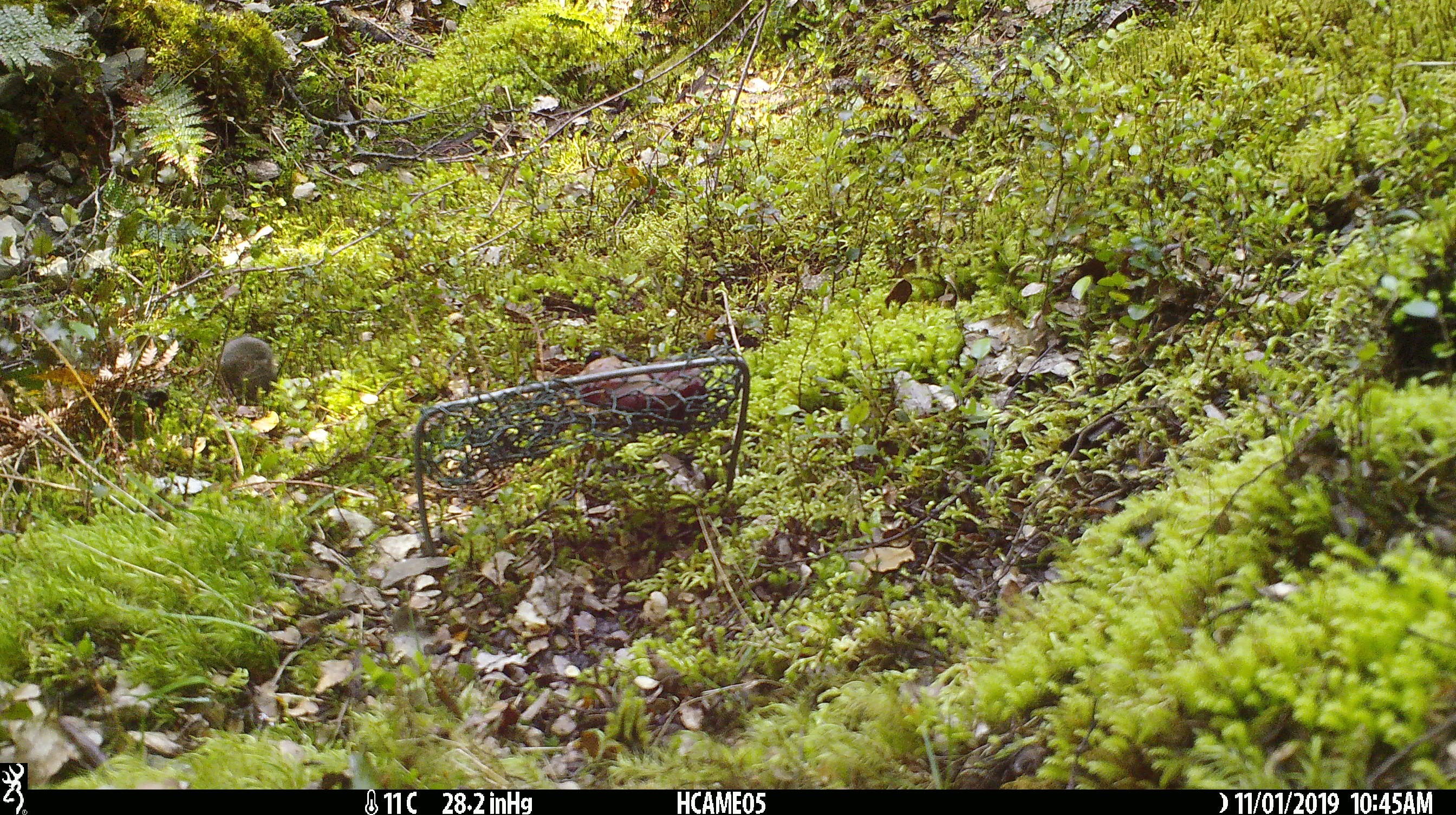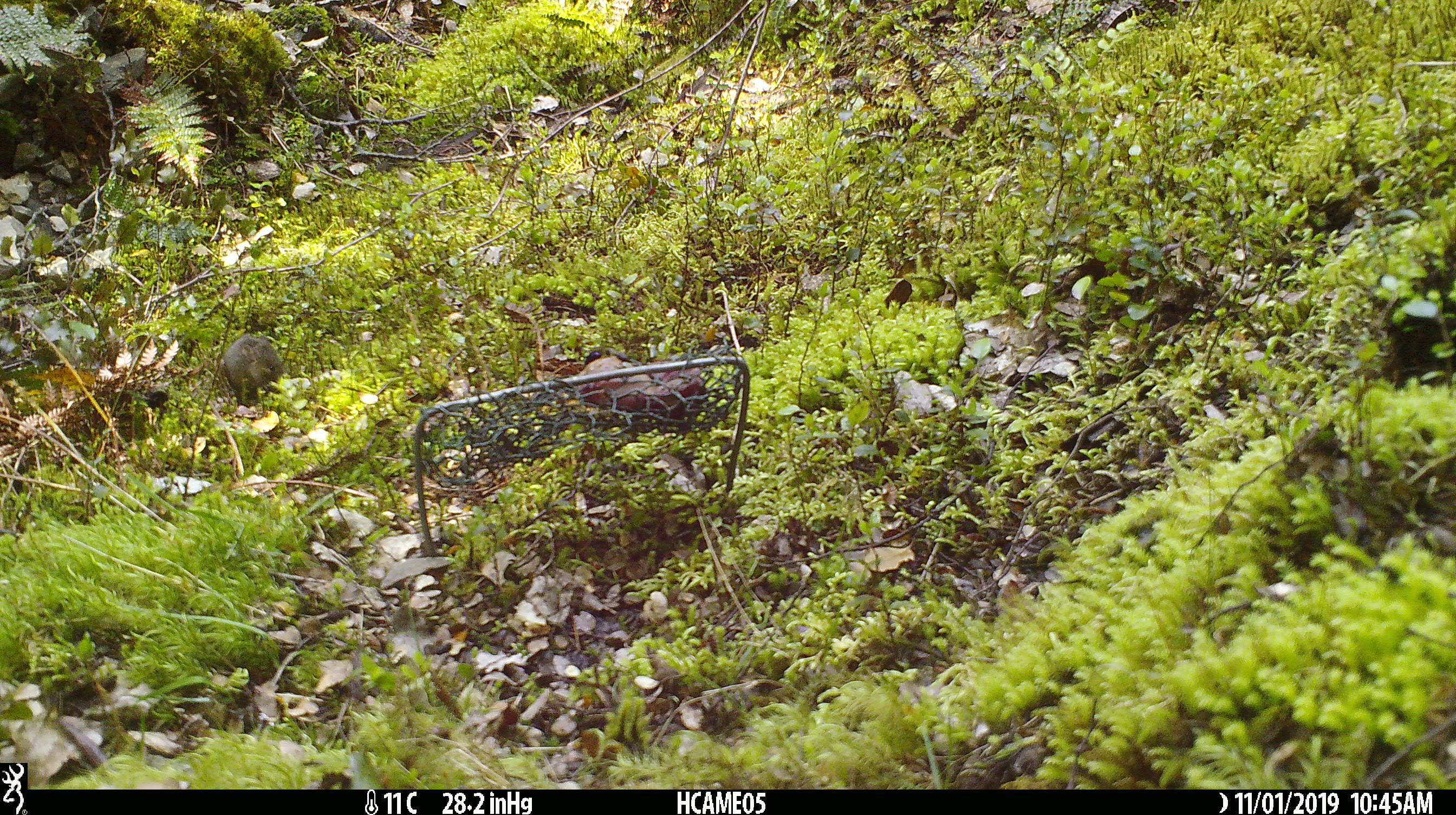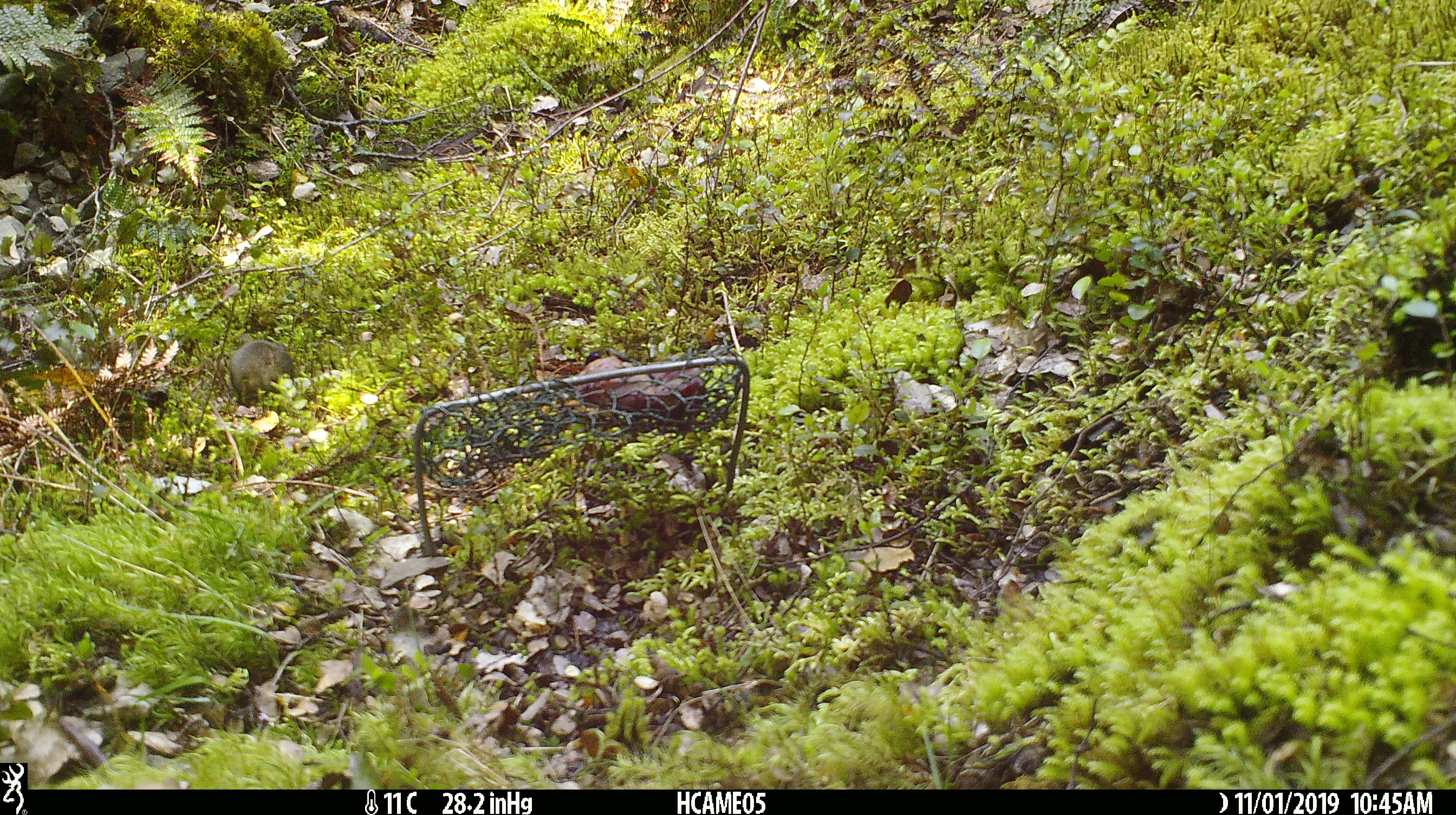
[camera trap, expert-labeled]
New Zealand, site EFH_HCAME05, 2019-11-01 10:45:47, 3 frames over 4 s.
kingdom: Animalia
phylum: Chordata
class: Mammalia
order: Rodentia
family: Muridae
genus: Mus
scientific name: Mus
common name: mouse